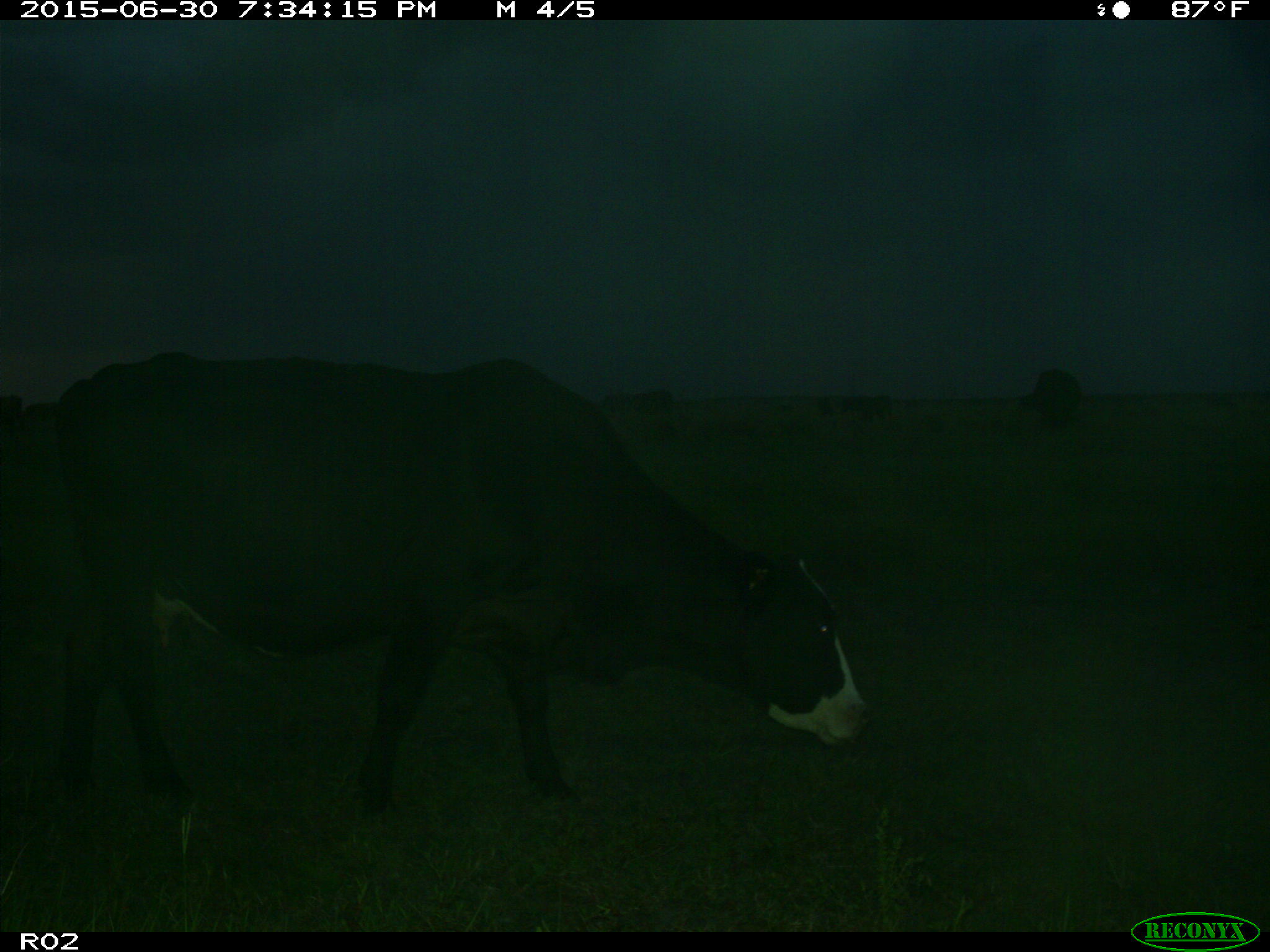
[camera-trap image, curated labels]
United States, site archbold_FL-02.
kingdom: Animalia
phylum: Chordata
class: Mammalia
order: Artiodactyla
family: Bovidae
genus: Bos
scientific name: Bos taurus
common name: domestic cow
Bos taurus (domestic cow).